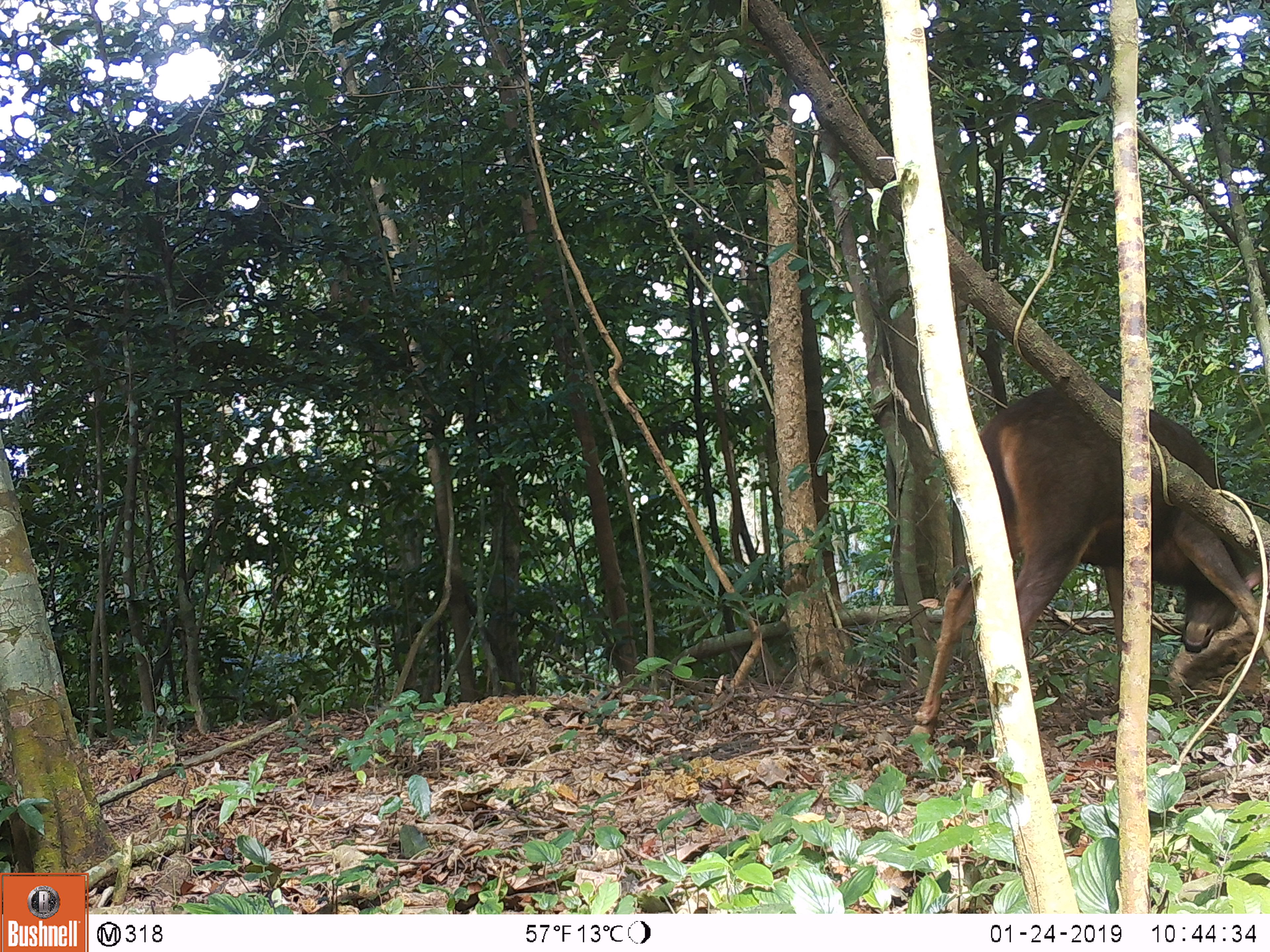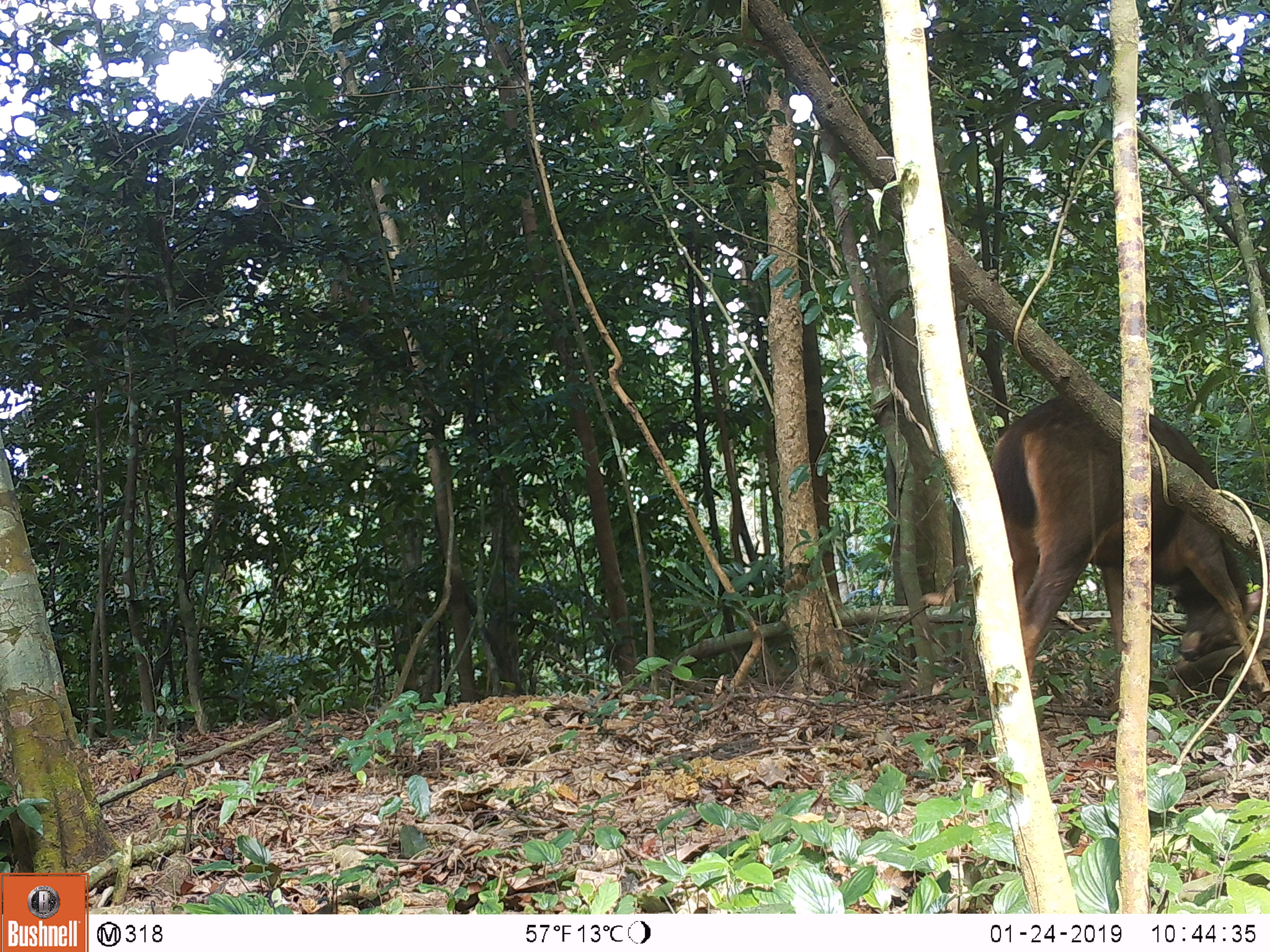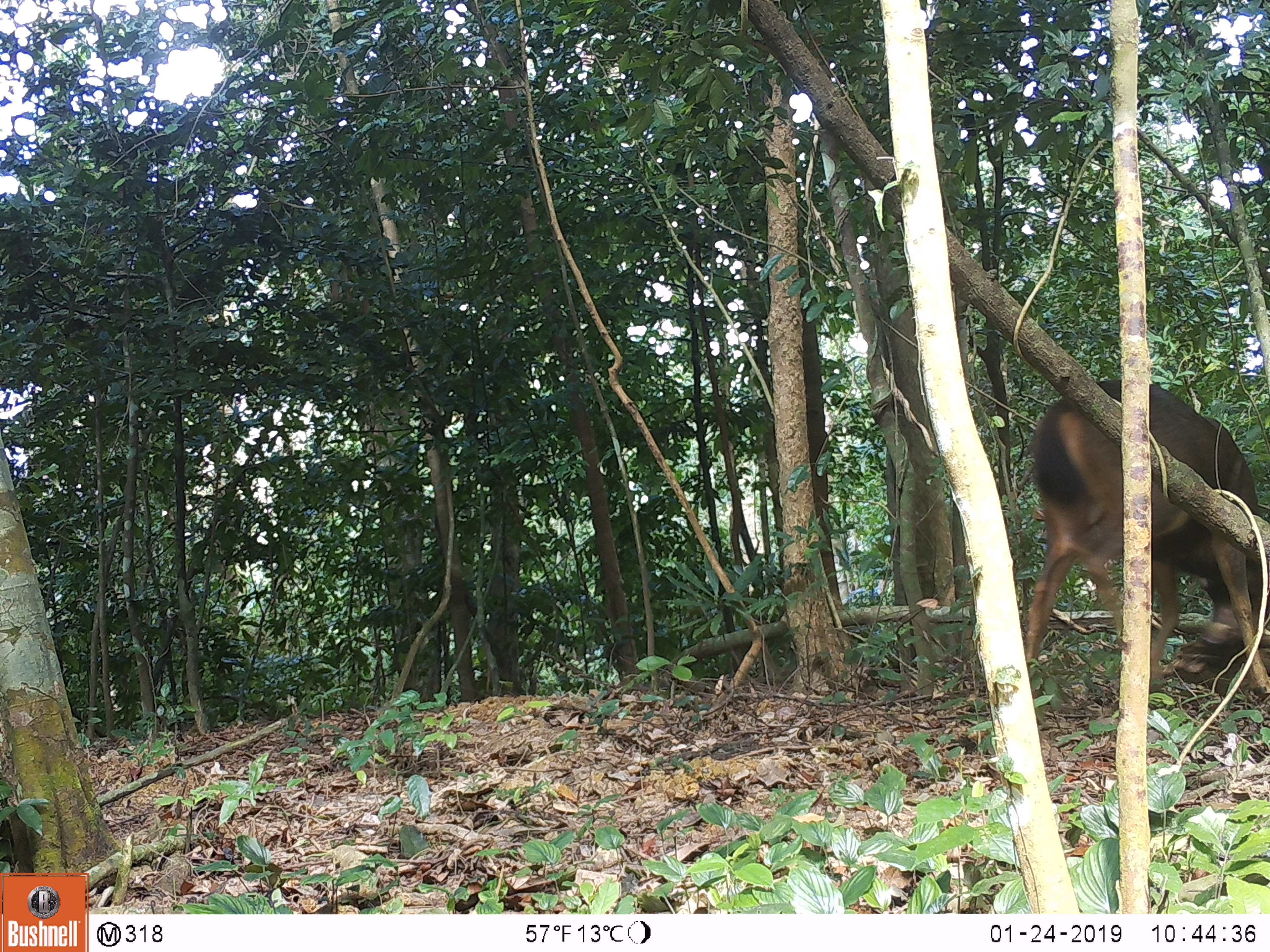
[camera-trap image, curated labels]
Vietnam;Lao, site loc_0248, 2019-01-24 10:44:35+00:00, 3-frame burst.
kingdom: Animalia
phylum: Chordata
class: Mammalia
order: Artiodactyla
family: Cervidae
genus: Rusa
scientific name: Rusa unicolor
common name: sambar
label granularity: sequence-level